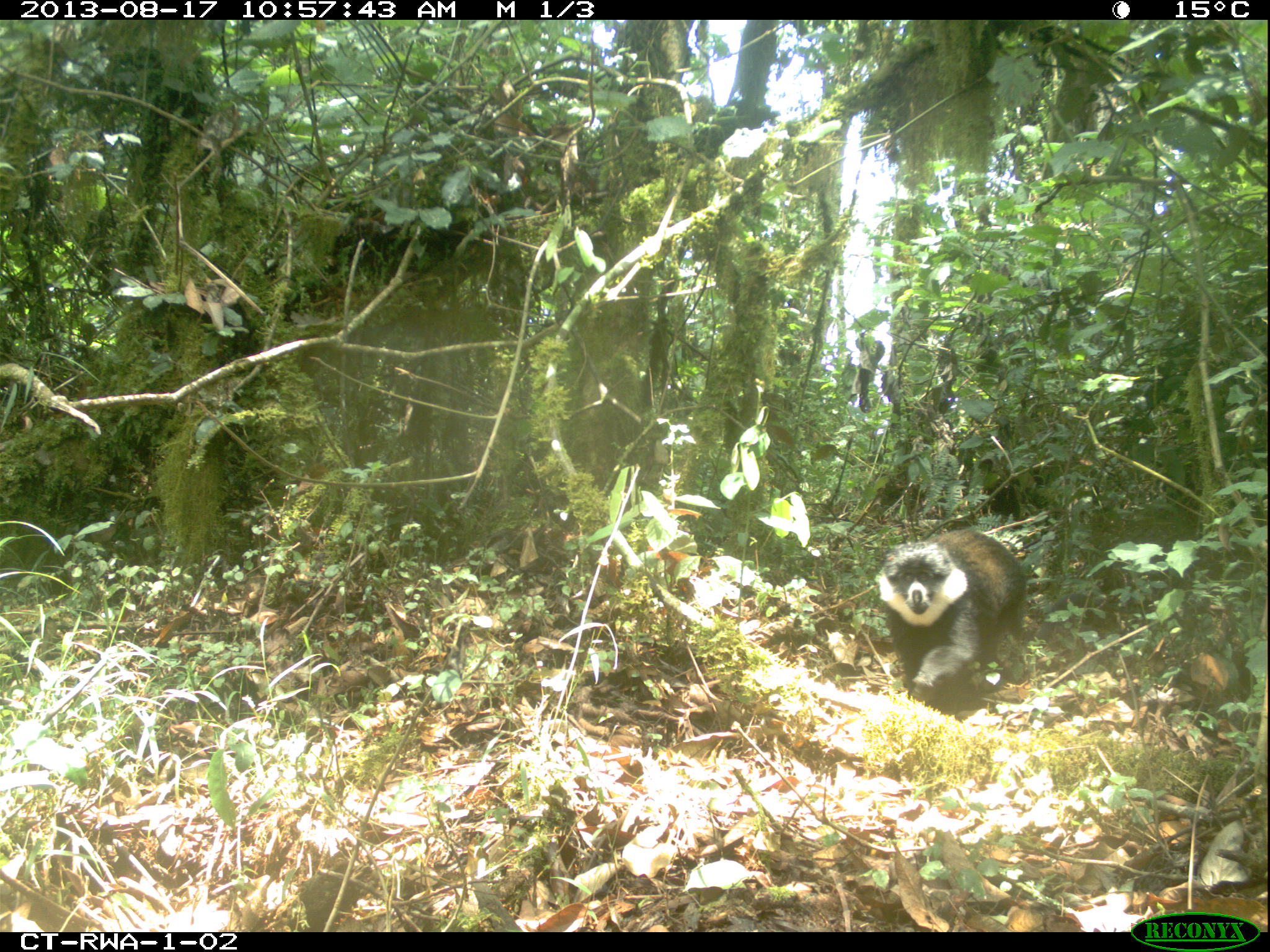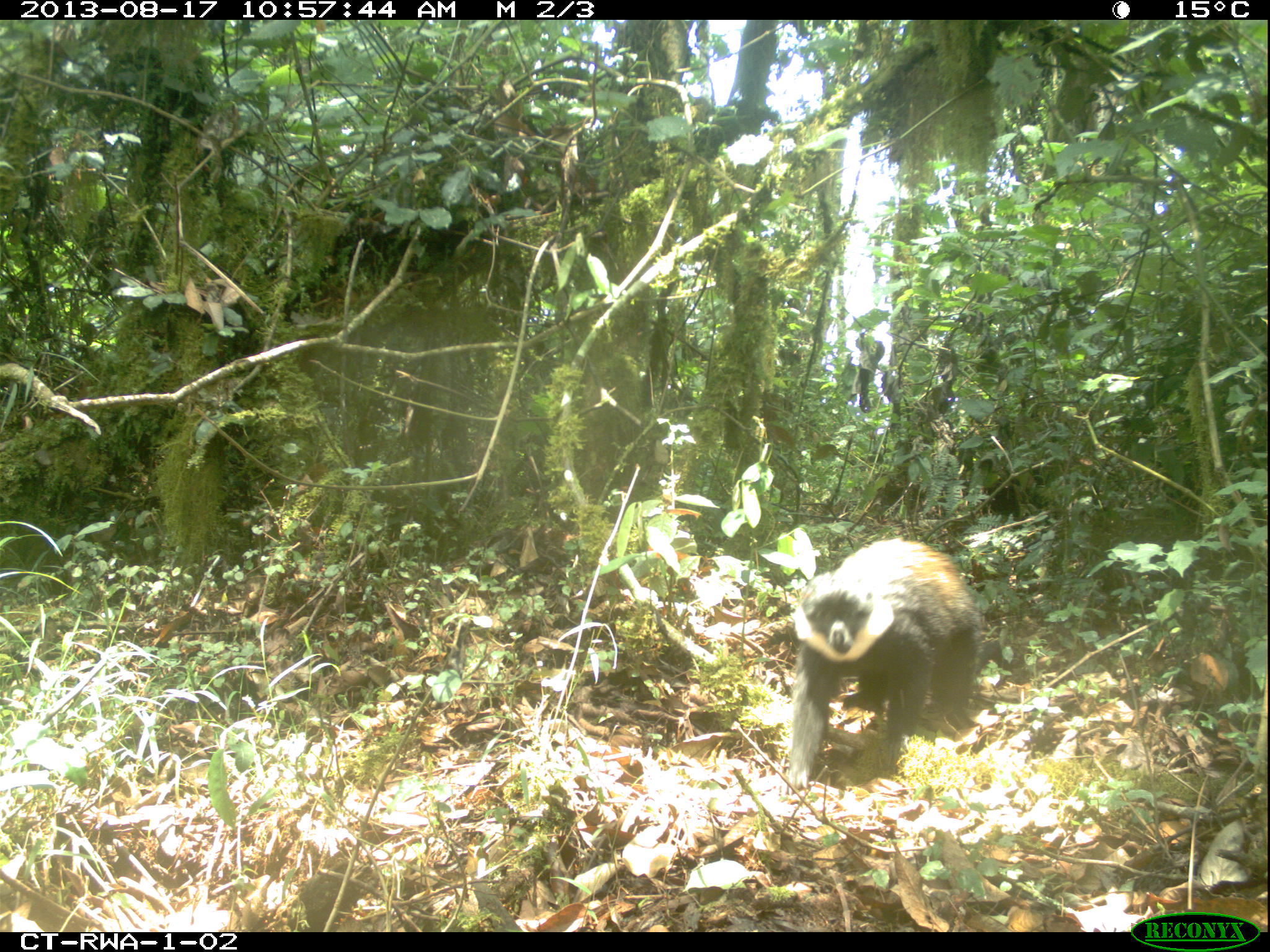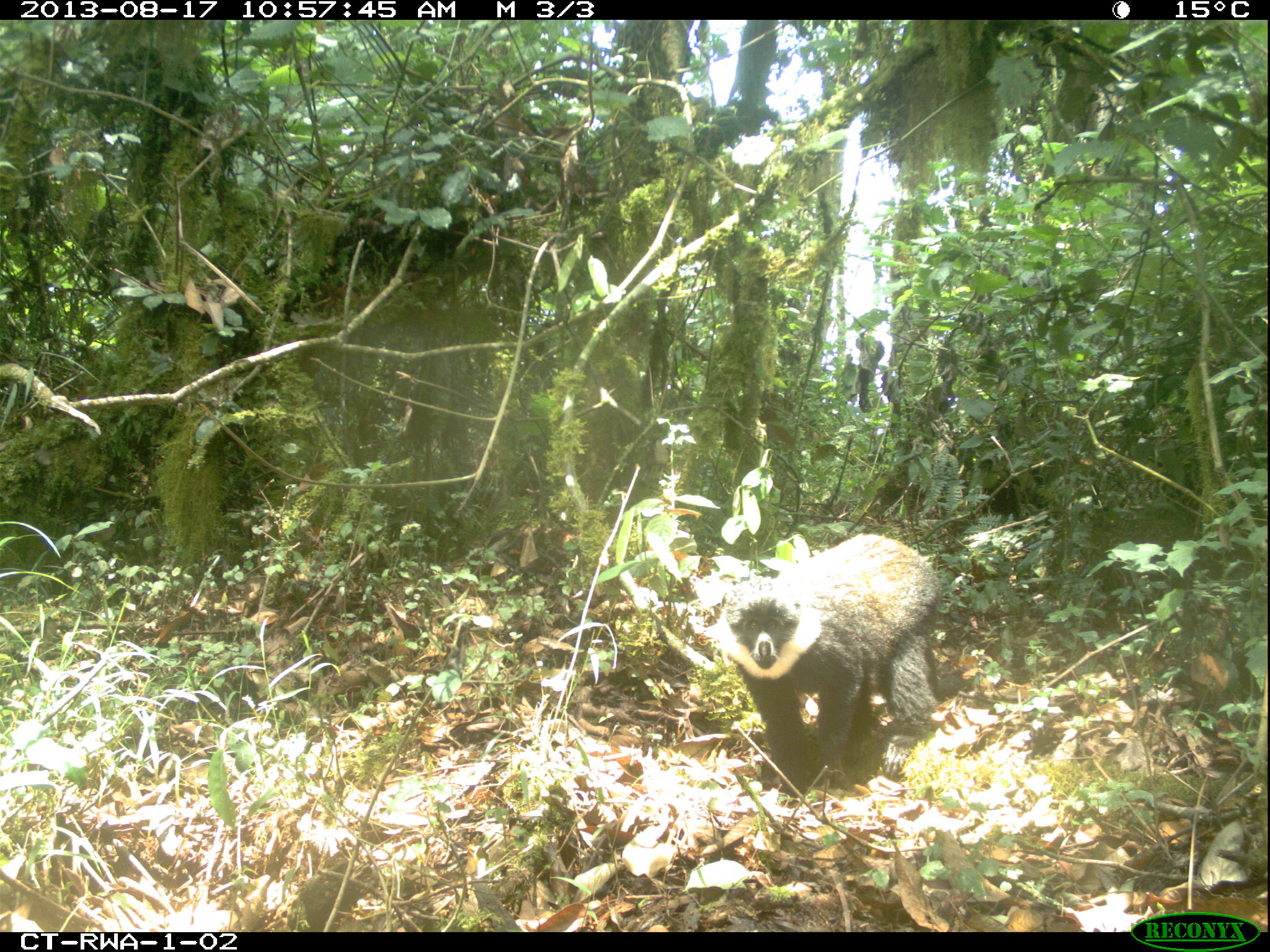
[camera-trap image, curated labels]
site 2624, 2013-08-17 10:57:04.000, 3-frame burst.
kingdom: Animalia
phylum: Chordata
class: Mammalia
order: Primates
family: Cercopithecidae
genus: Allochrocebus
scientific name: Allochrocebus lhoesti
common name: l'hoest's monkey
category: cercopithecus lhoesti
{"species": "cercopithecus lhoesti (l'hoest's monkey) (Allochrocebus lhoesti)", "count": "1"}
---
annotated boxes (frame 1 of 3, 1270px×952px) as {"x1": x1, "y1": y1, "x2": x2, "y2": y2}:
cercopithecus lhoesti: {"x1": 875, "y1": 529, "x2": 1029, "y2": 708}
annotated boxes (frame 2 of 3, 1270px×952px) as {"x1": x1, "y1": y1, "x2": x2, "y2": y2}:
cercopithecus lhoesti: {"x1": 781, "y1": 534, "x2": 1013, "y2": 785}